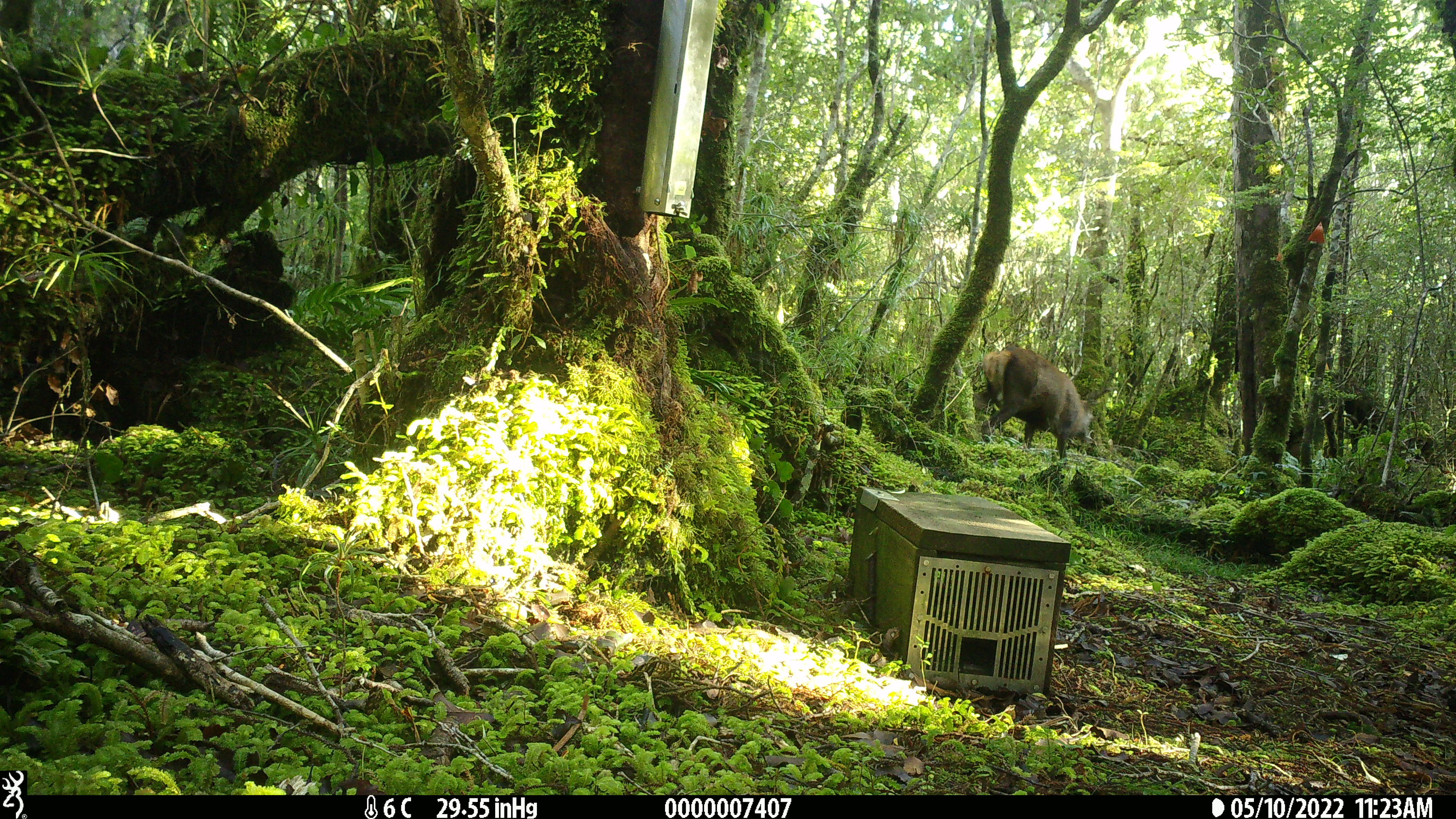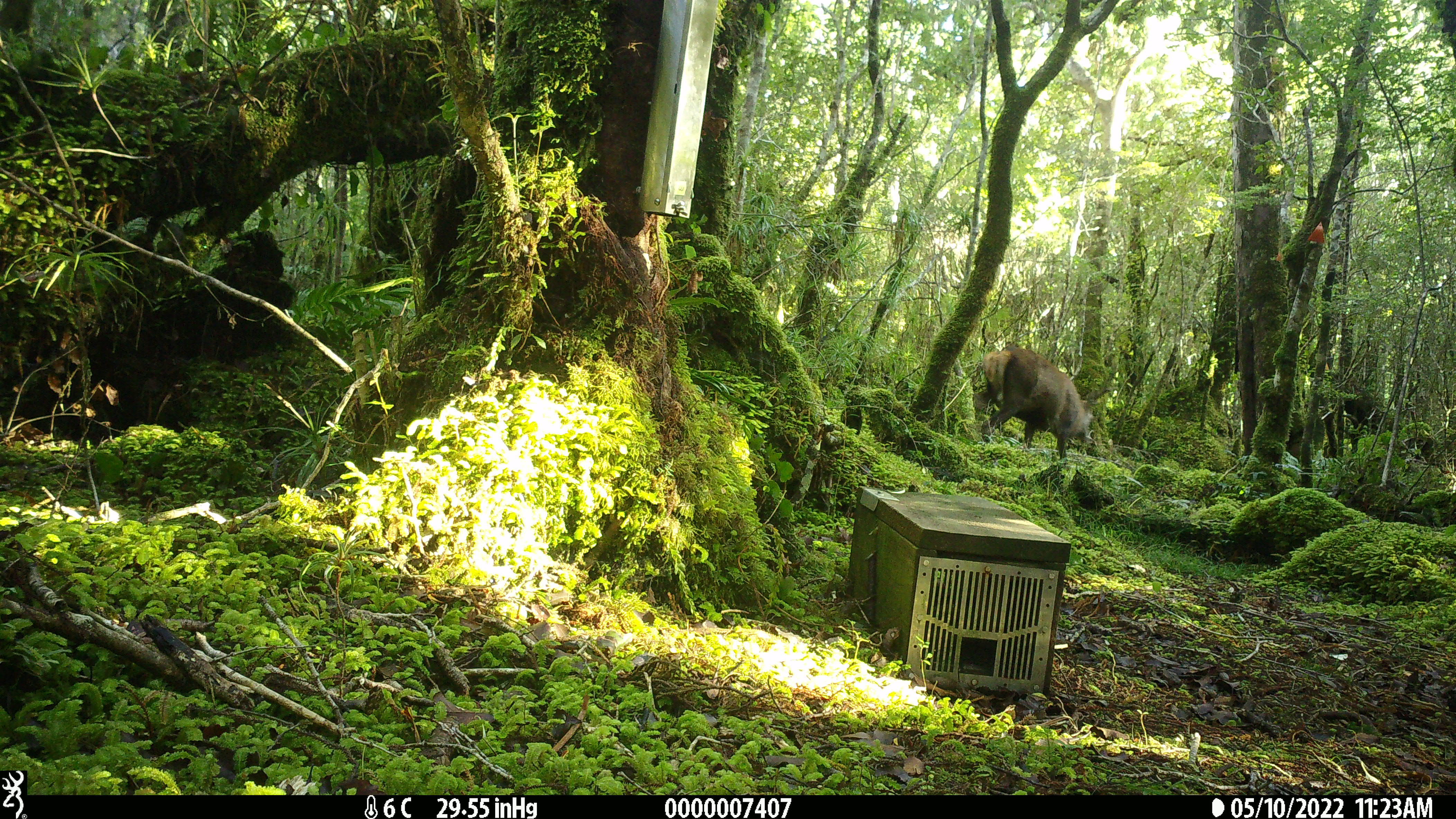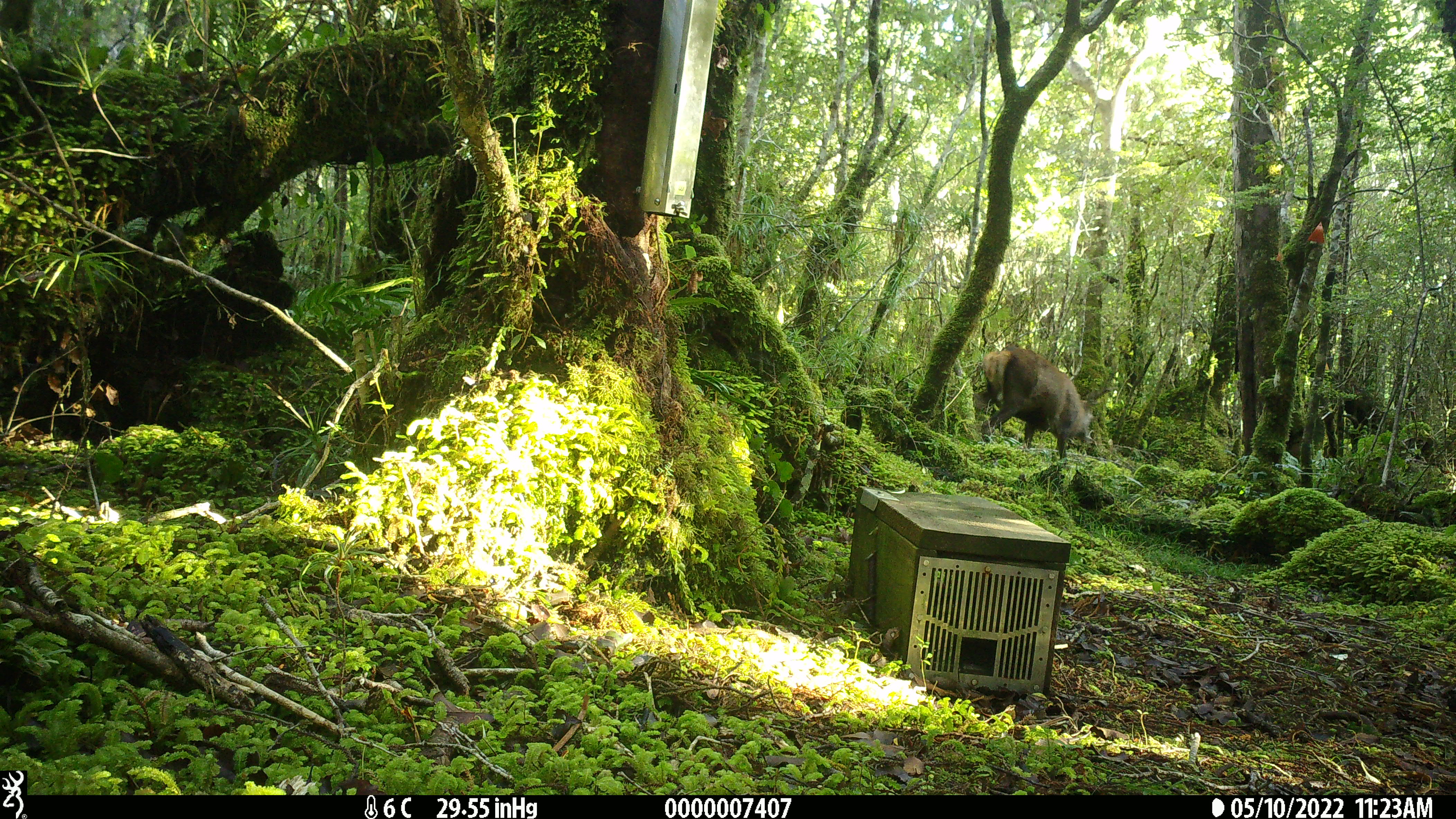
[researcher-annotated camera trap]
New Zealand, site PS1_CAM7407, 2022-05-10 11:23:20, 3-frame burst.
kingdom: Animalia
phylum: Chordata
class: Mammalia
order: Artiodactyla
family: Cervidae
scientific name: Cervidae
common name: deer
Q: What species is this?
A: Deer (Cervidae).